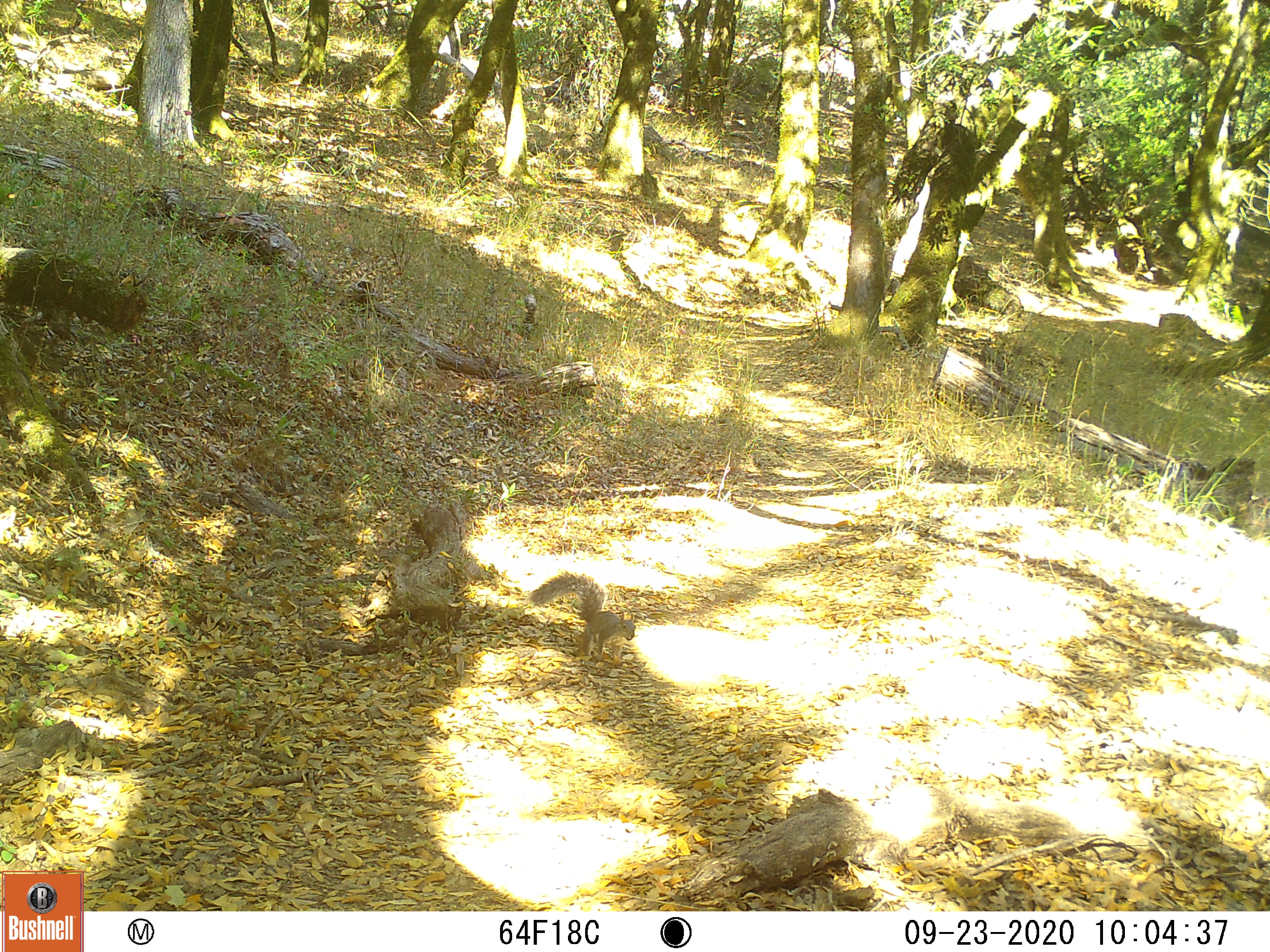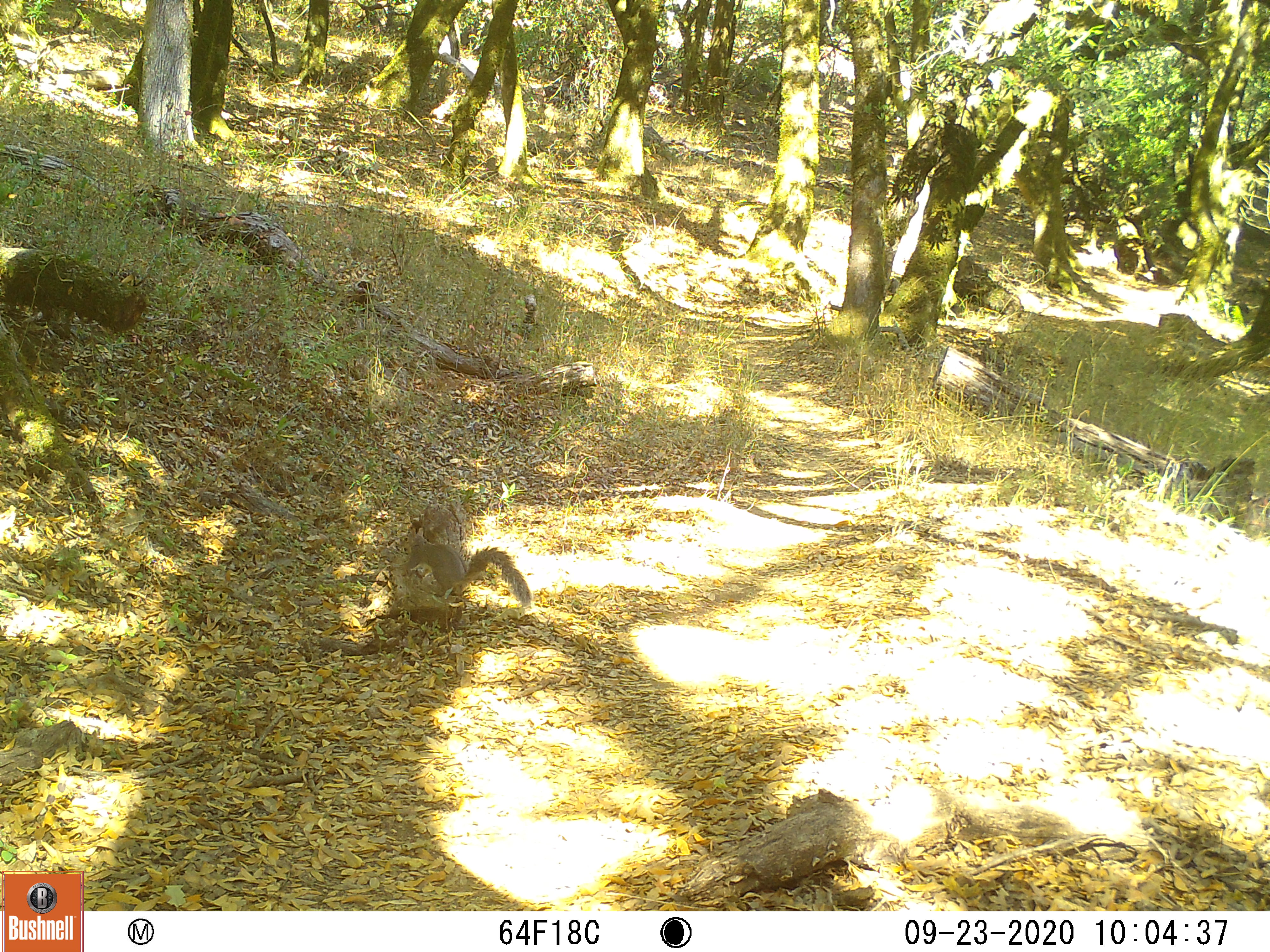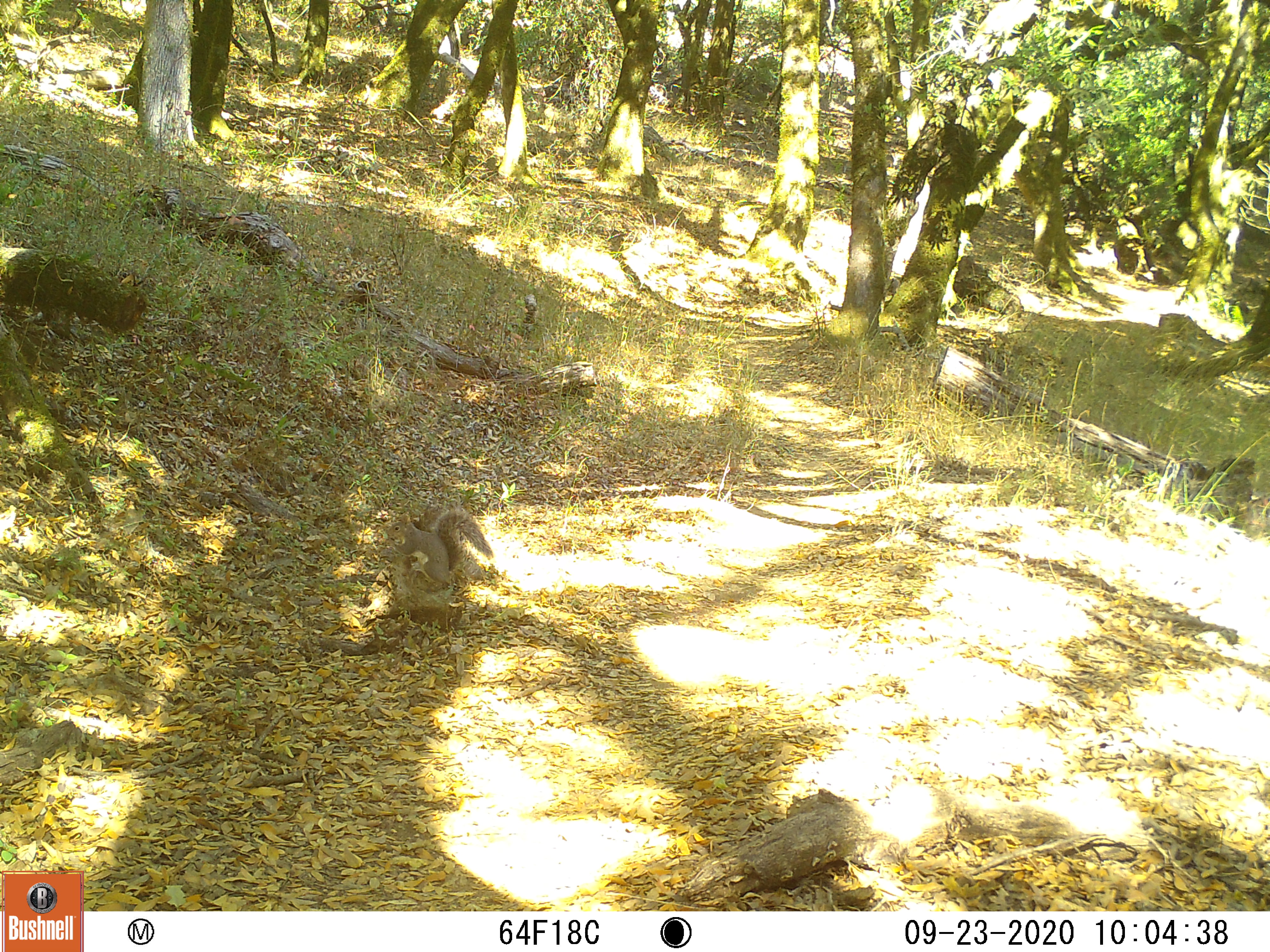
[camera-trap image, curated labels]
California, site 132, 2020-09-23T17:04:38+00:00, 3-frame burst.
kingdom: Animalia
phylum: Chordata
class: Mammalia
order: Rodentia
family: Sciuridae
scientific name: Sciuridae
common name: squirrel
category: unknown squirrel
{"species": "unknown squirrel (squirrel) (Sciuridae)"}